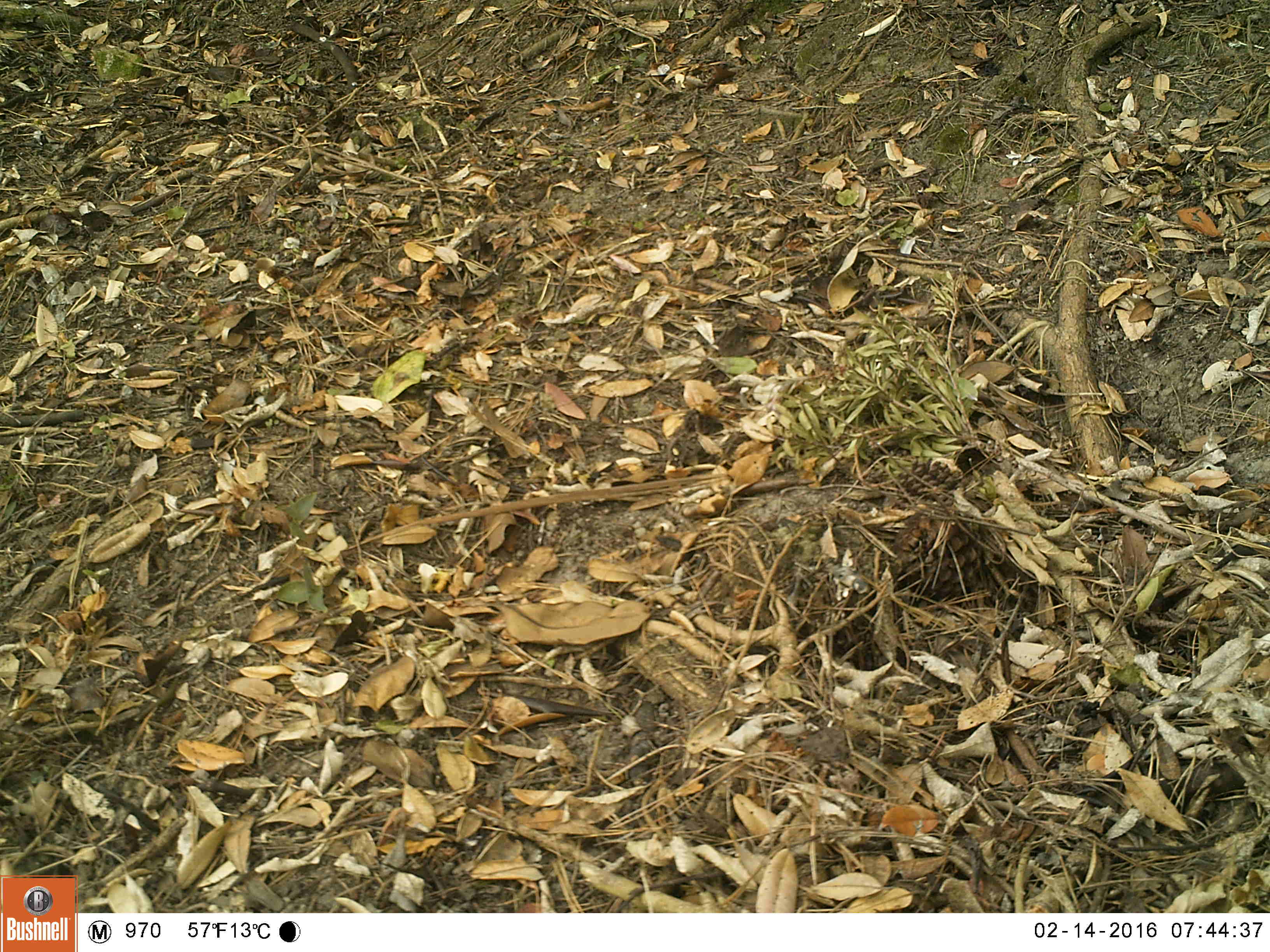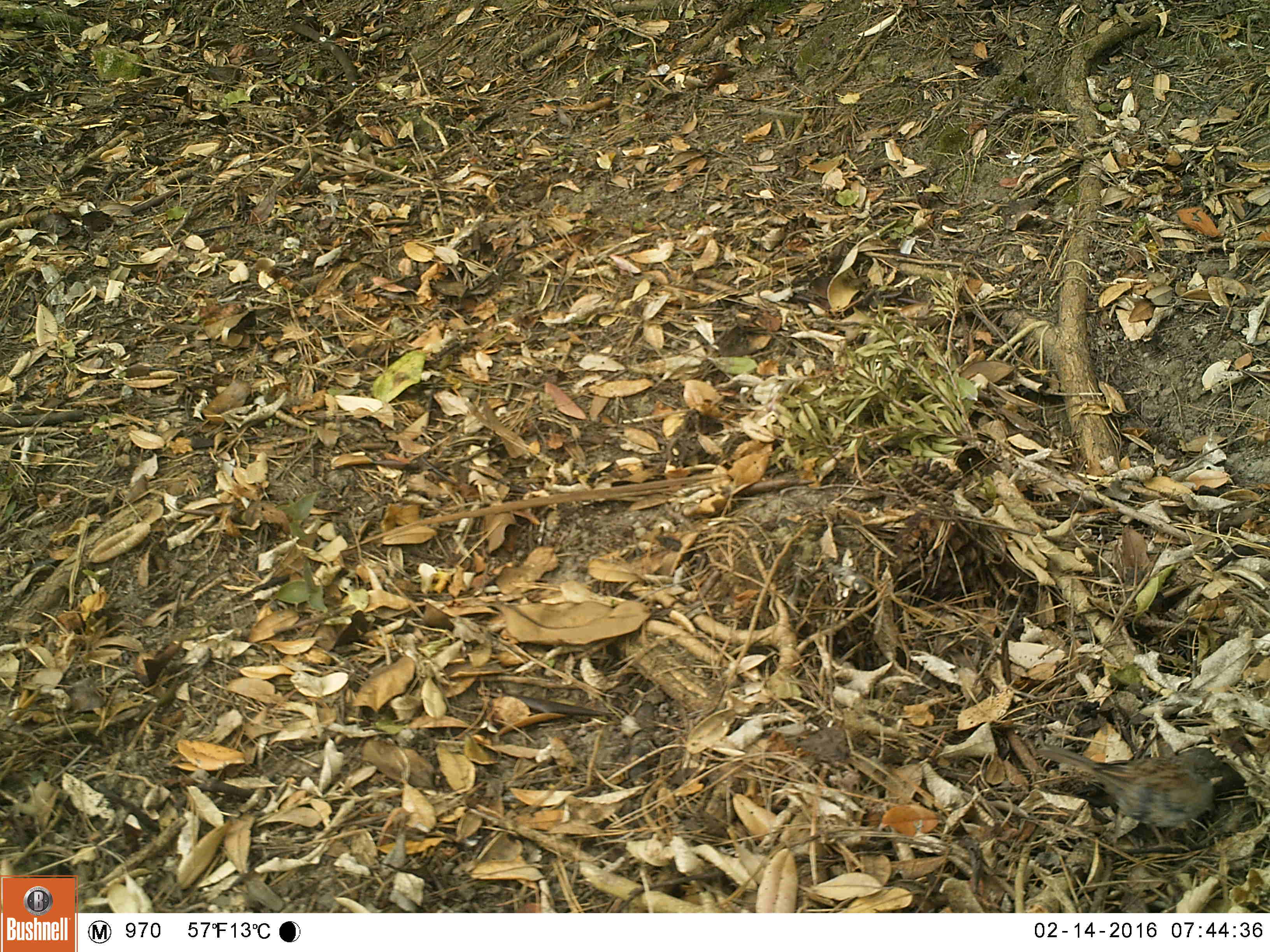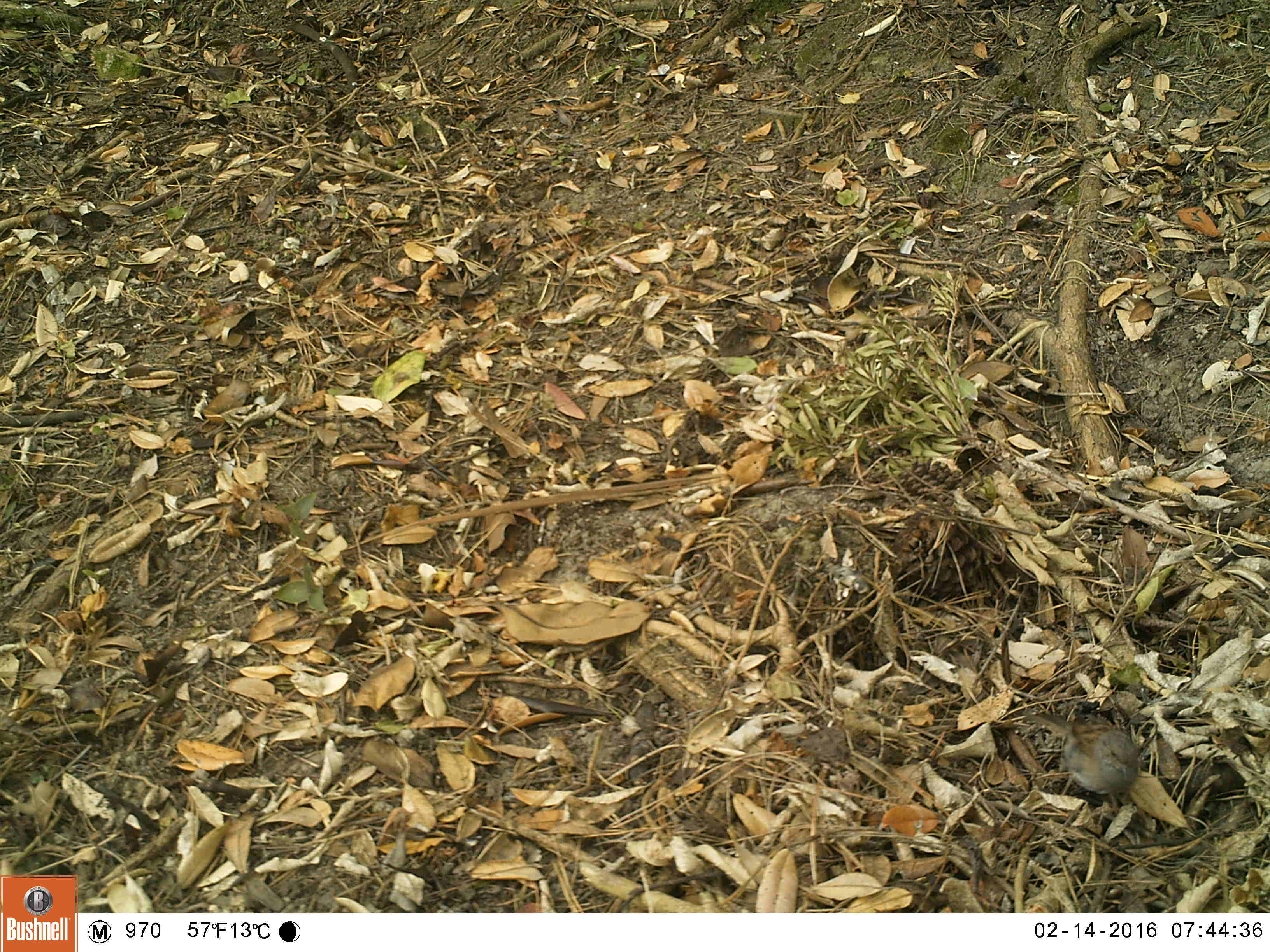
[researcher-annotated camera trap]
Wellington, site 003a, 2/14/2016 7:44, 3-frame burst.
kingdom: Animalia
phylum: Chordata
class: Aves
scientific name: Aves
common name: bird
Bird (Aves).